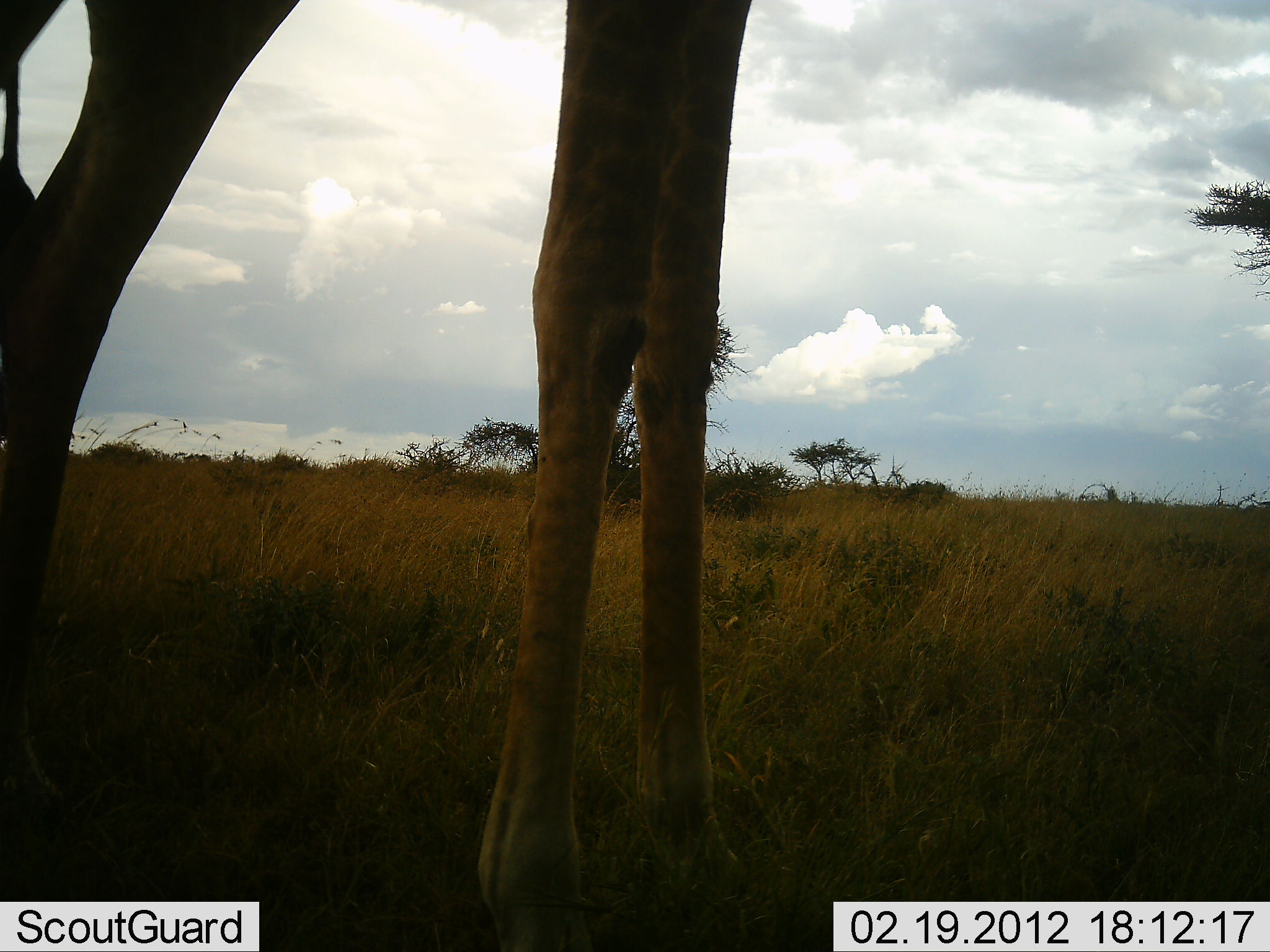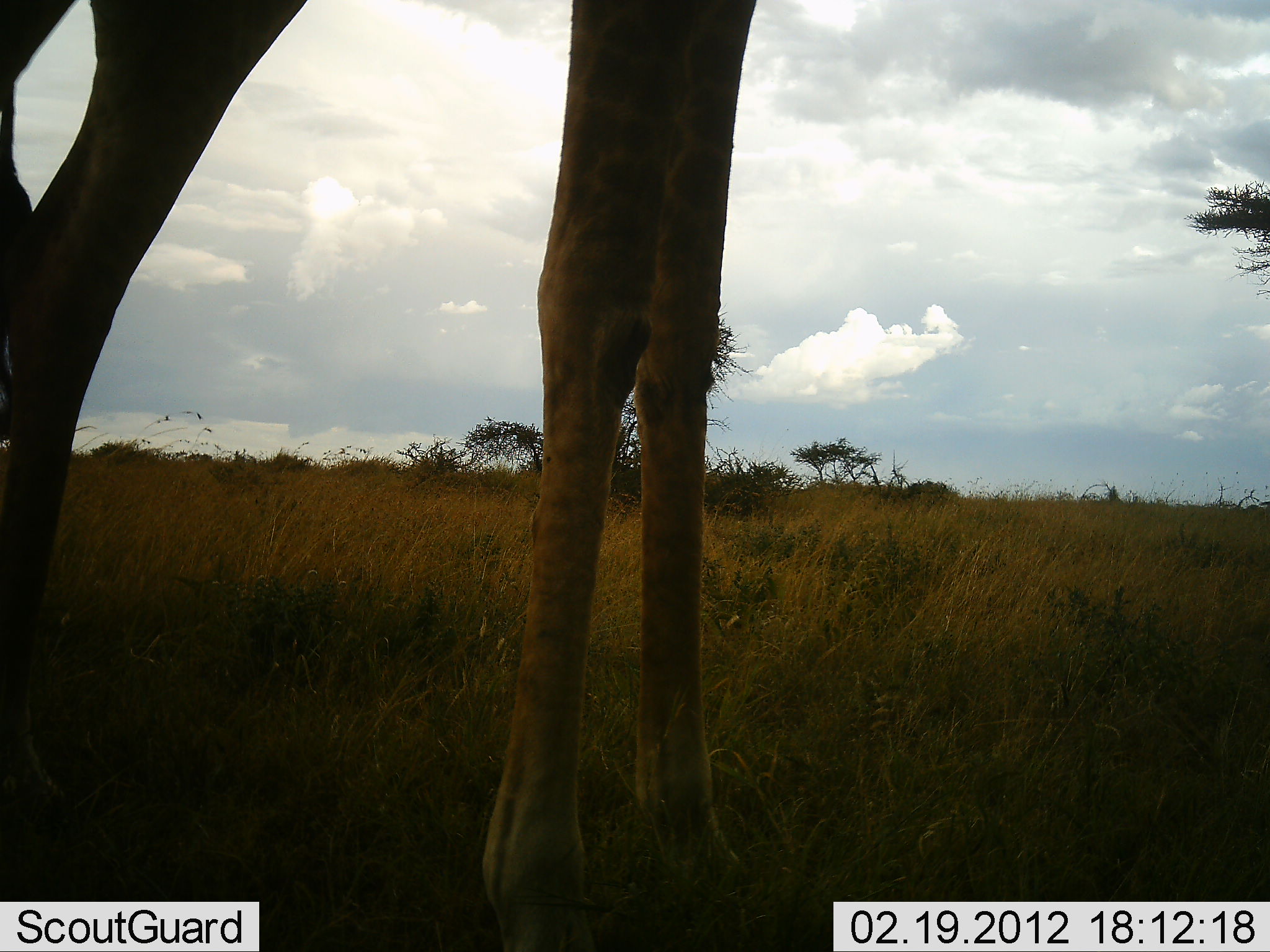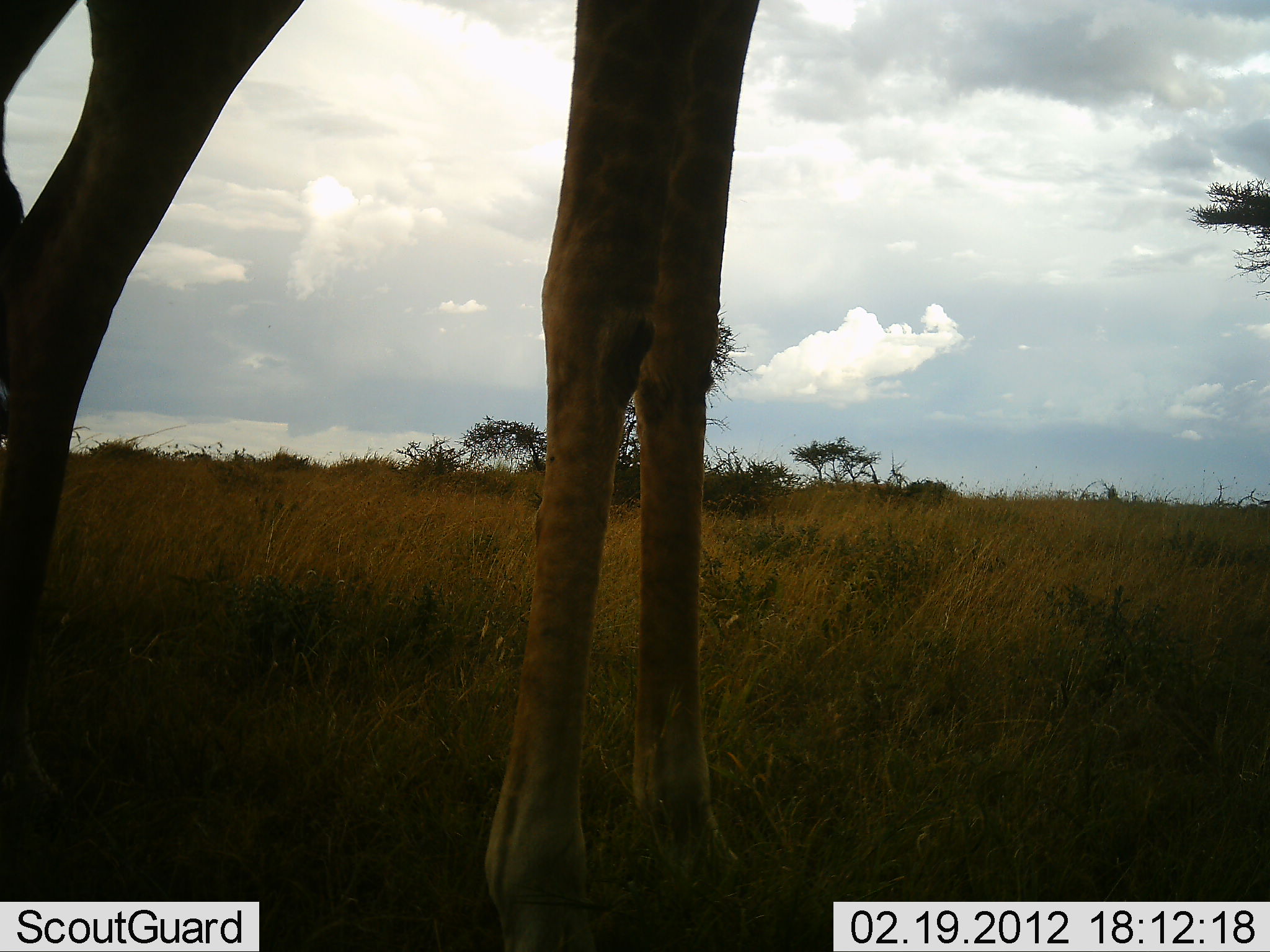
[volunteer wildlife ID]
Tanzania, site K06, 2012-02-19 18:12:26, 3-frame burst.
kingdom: Animalia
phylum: Chordata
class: Mammalia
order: Artiodactyla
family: Giraffidae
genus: Giraffa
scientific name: Giraffa camelopardalis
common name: giraffe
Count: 1.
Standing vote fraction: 100%.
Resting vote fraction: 0%.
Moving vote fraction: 0%.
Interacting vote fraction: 0%.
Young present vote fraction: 0%.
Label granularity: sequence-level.